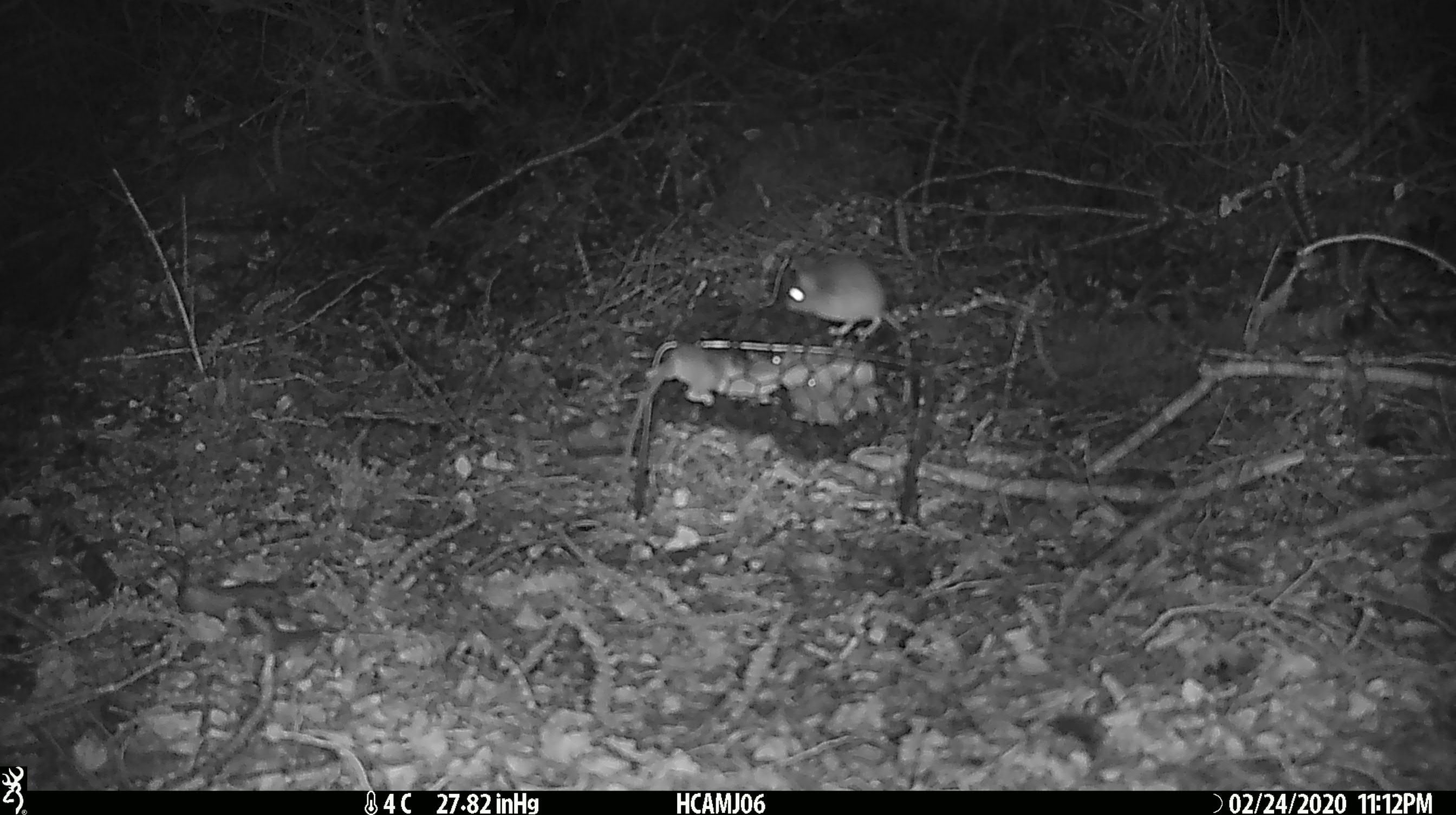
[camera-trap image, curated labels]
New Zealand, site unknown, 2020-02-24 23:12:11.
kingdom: Animalia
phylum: Chordata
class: Mammalia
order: Rodentia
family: Muridae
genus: Mus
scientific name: Mus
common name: mouse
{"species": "mouse (Mus)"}